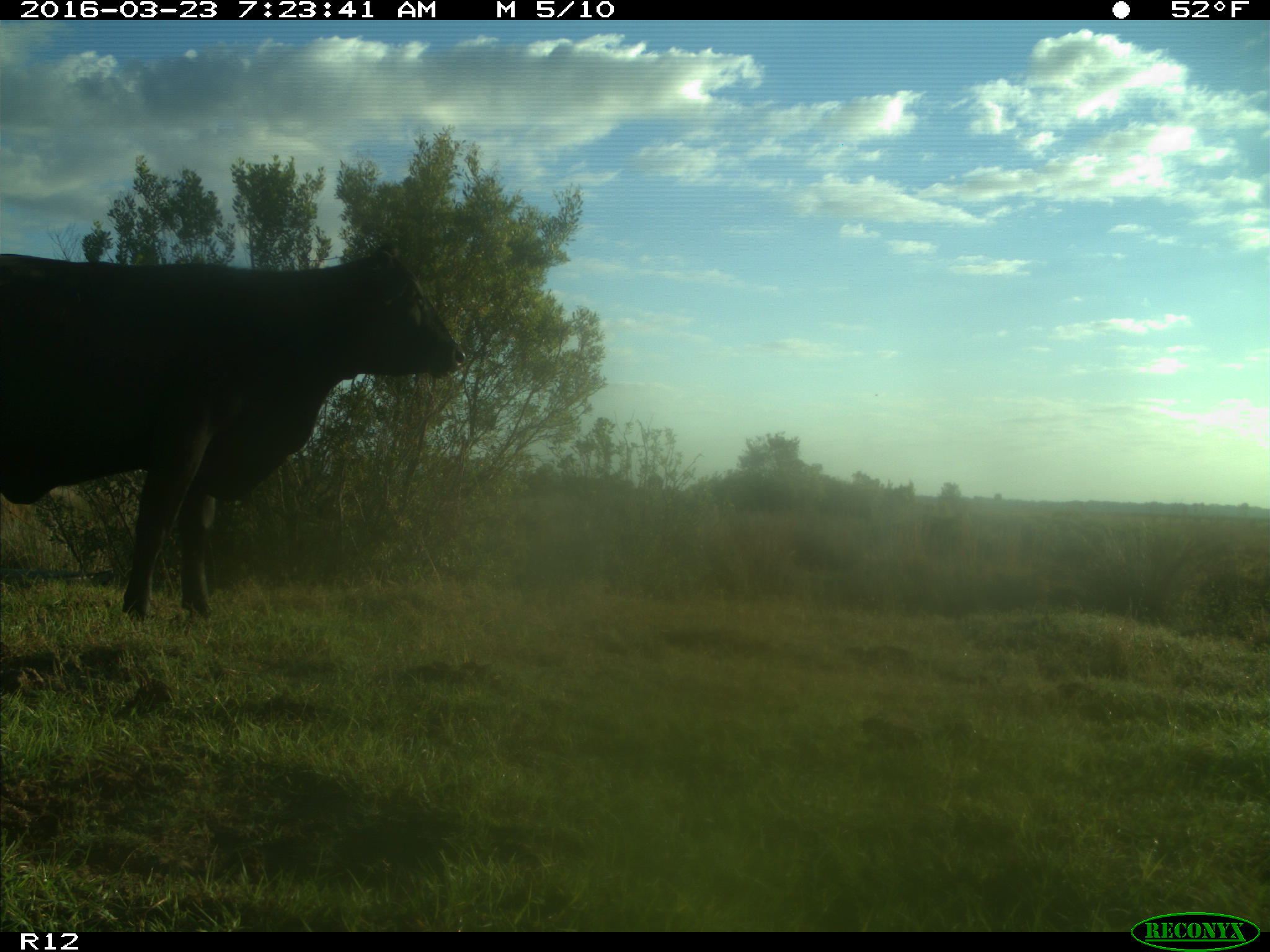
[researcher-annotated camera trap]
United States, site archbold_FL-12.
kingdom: Animalia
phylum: Chordata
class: Mammalia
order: Artiodactyla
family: Bovidae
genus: Bos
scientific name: Bos taurus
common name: domestic cow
Bos taurus (domestic cow).